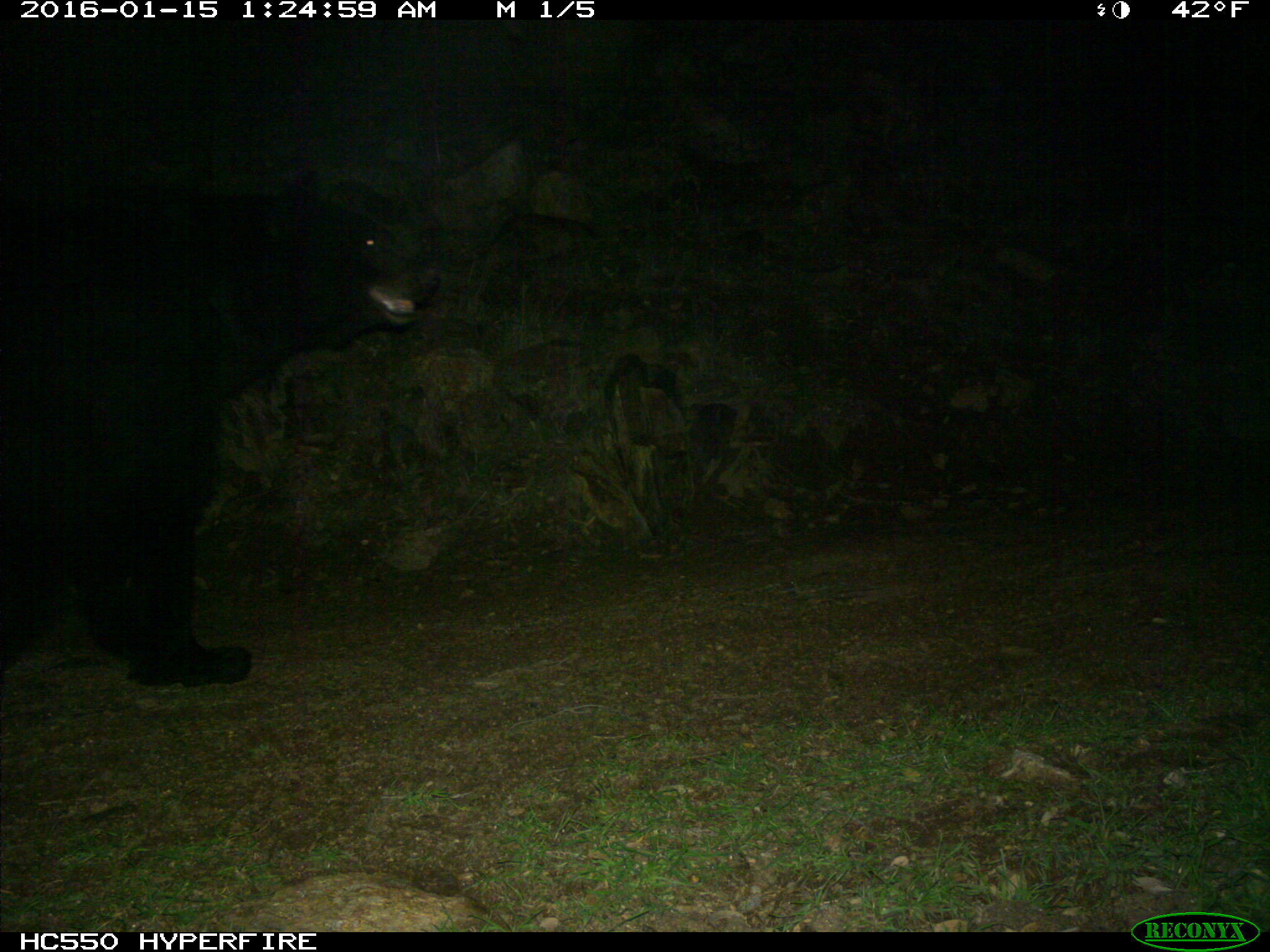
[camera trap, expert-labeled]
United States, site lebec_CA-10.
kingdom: Animalia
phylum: Chordata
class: Mammalia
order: Carnivora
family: Ursidae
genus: Ursus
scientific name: Ursus americanus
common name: american black bear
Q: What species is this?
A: Ursus americanus (american black bear).